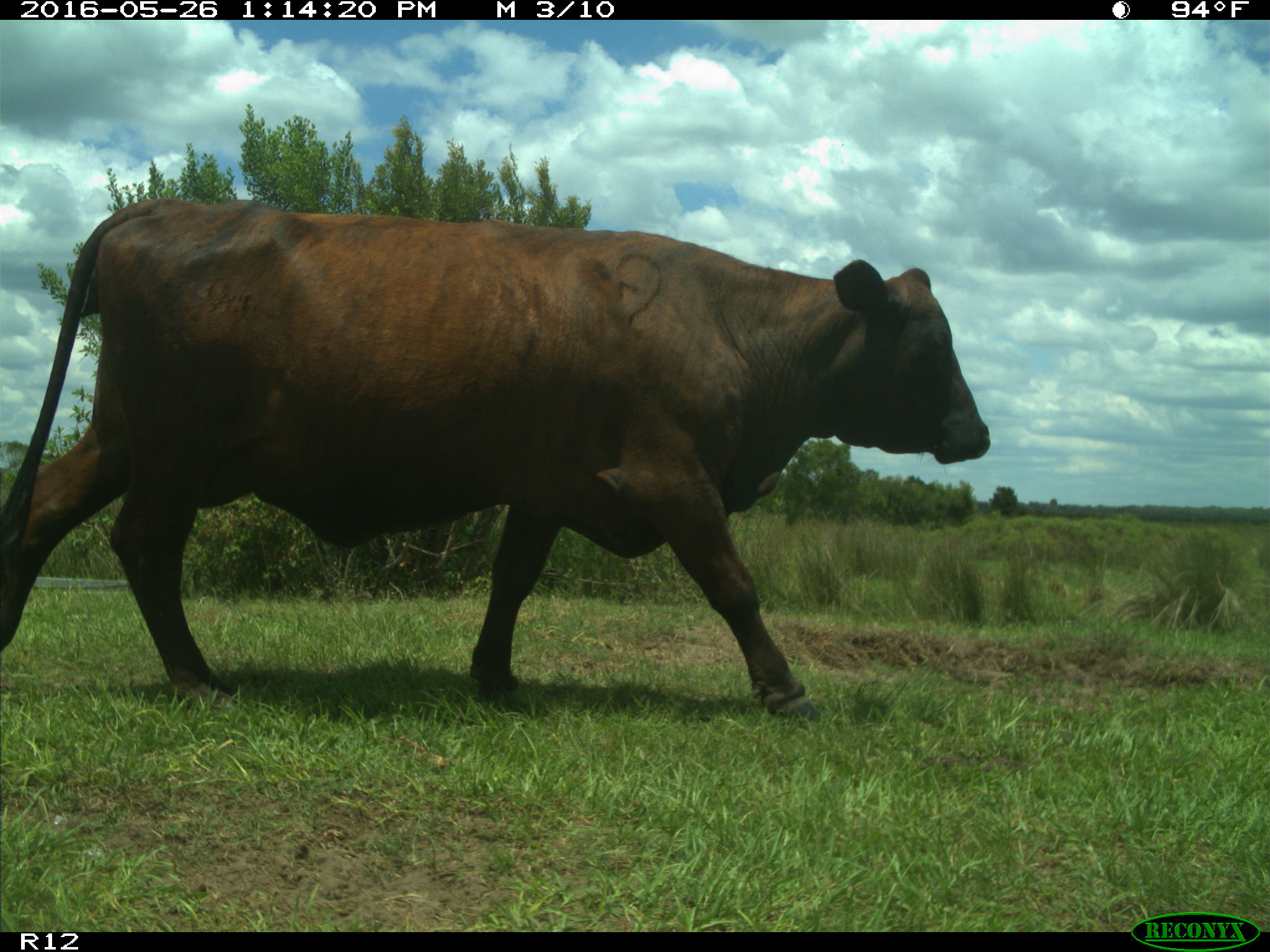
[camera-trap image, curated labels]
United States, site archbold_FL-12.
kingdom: Animalia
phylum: Chordata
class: Mammalia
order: Artiodactyla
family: Bovidae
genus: Bos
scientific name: Bos taurus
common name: domestic cow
Bos taurus (domestic cow).